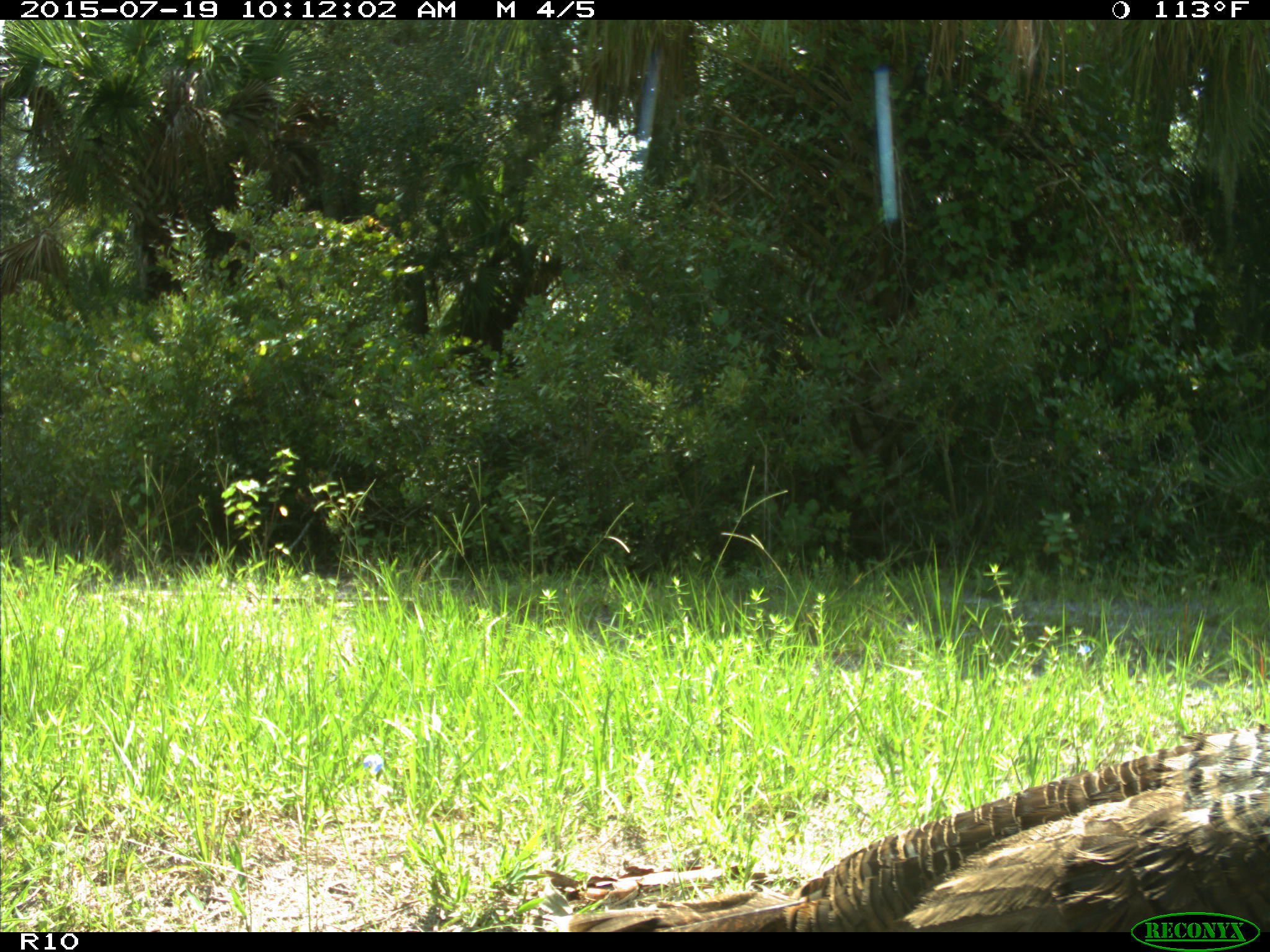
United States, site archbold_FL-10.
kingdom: Animalia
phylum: Chordata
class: Aves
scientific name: Aves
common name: birds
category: unidentified bird